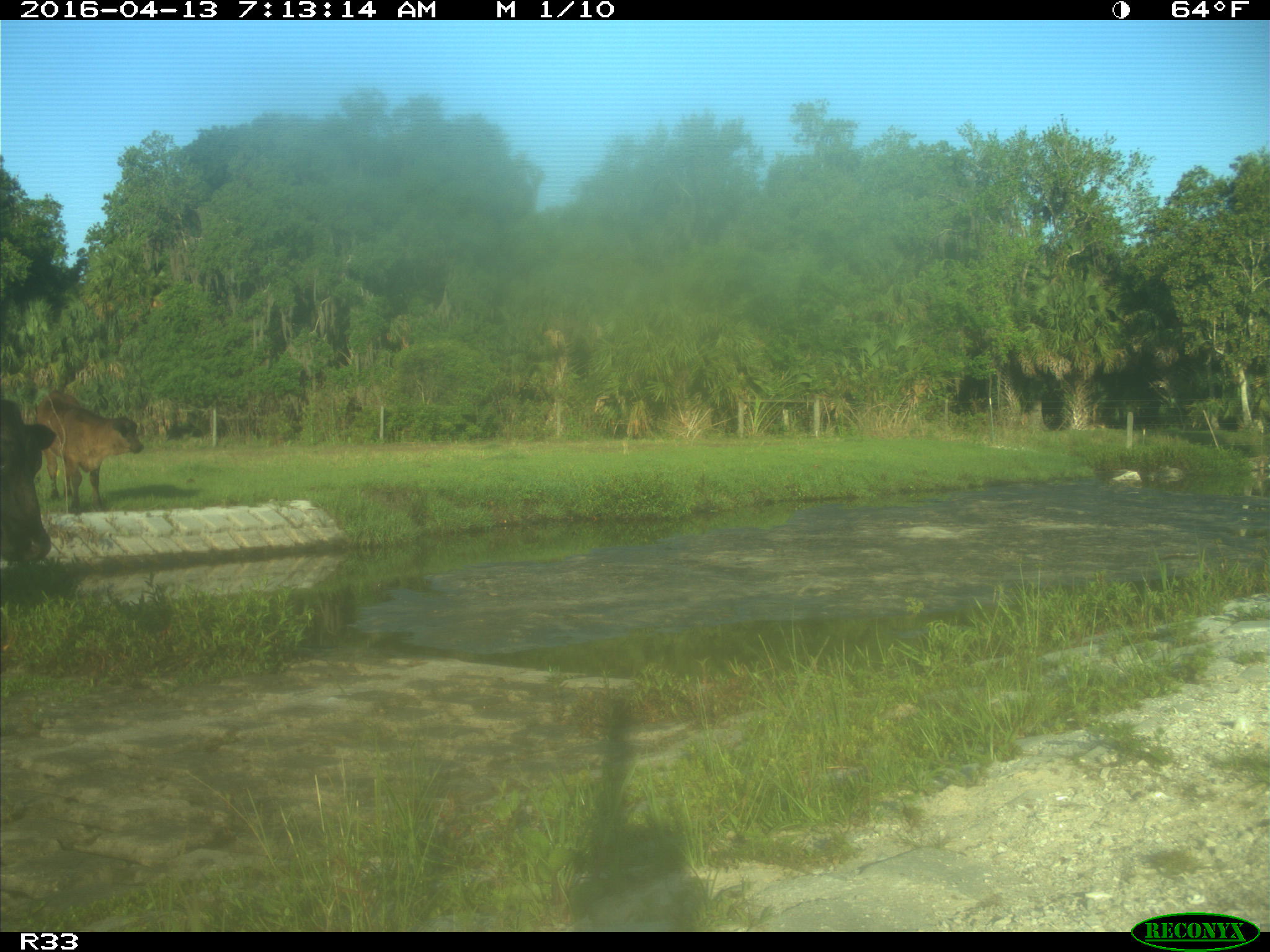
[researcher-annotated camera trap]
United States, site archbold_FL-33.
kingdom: Animalia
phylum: Chordata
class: Mammalia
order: Artiodactyla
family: Bovidae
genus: Bos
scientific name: Bos taurus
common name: domestic cow